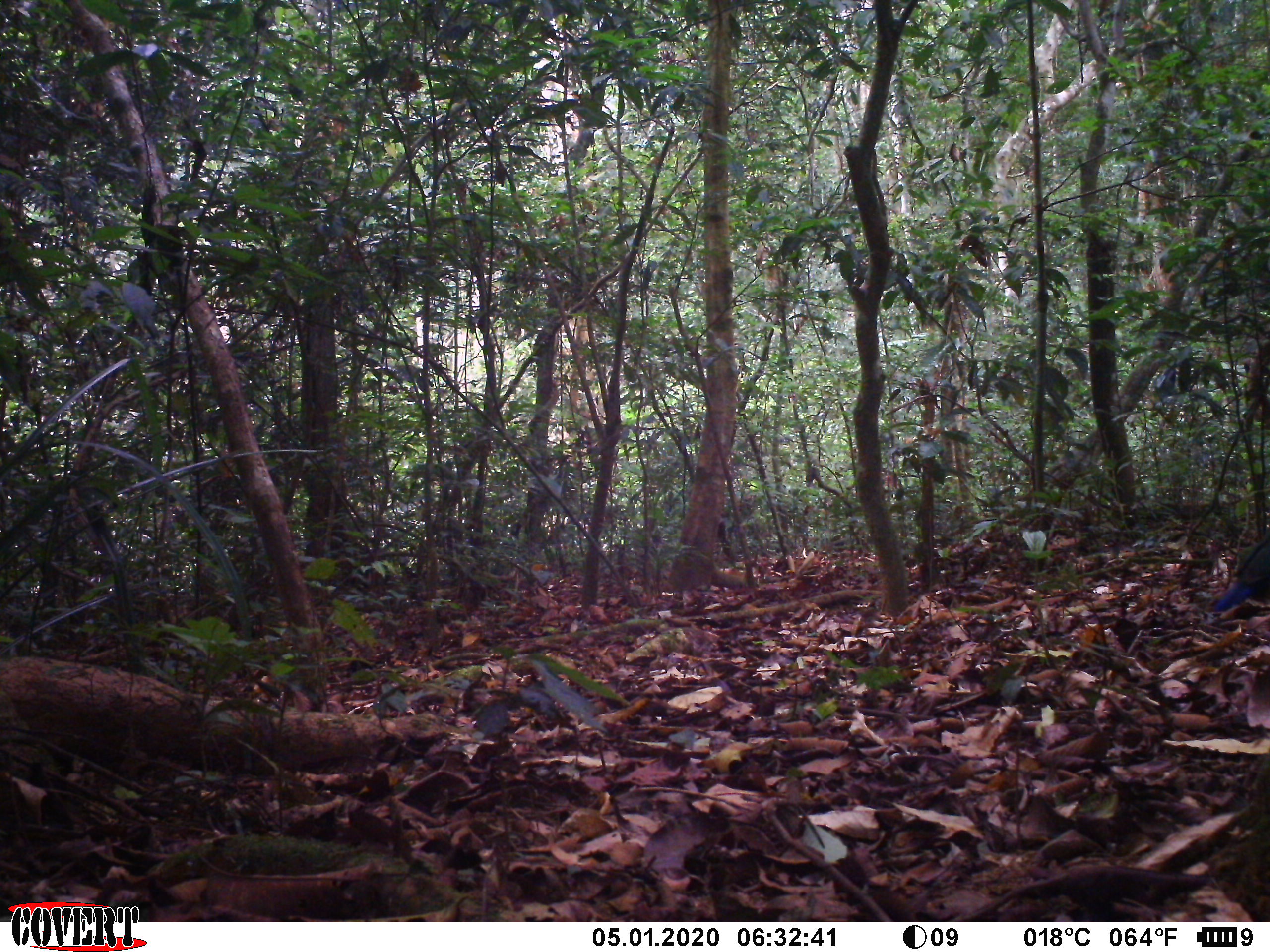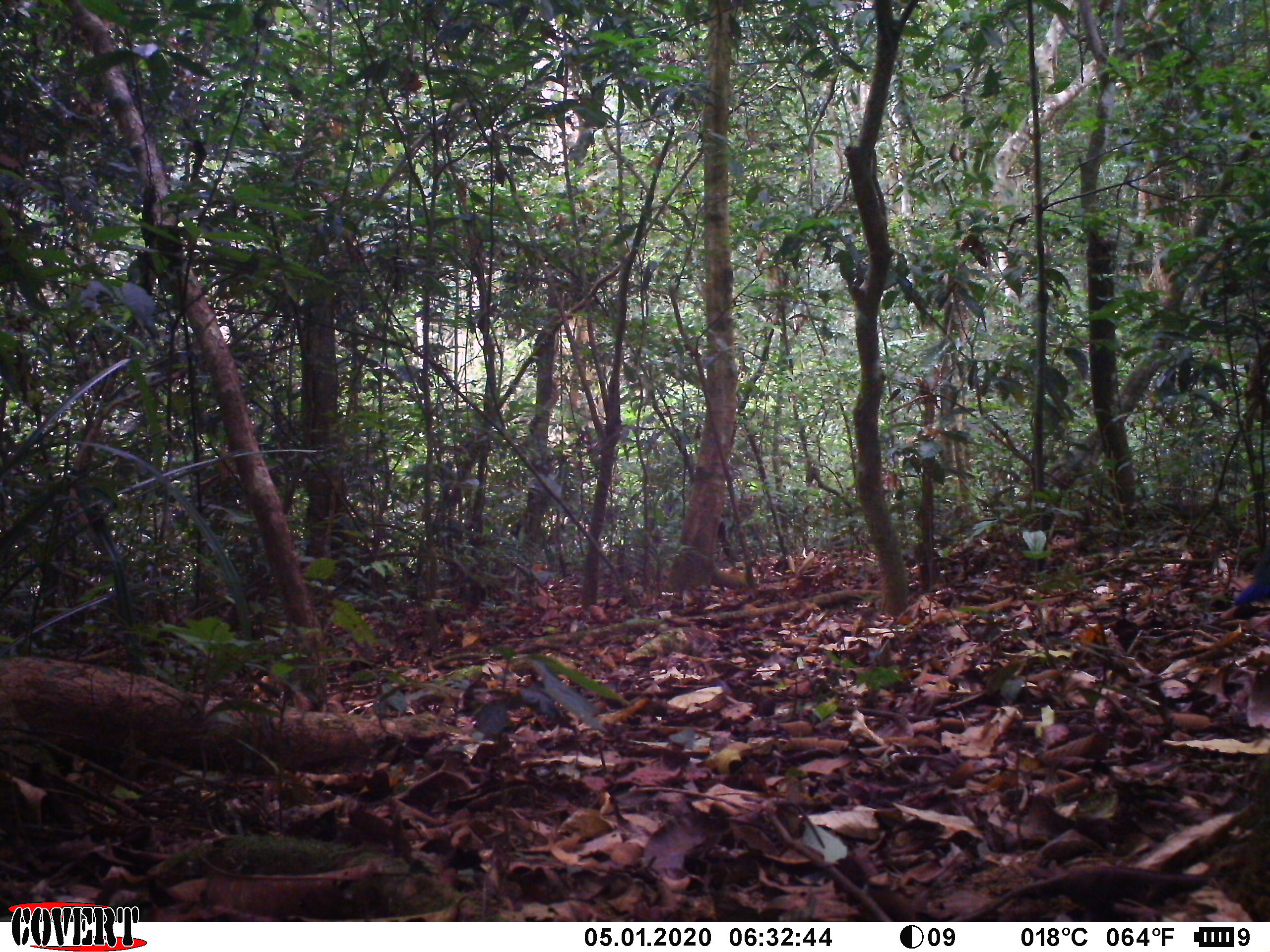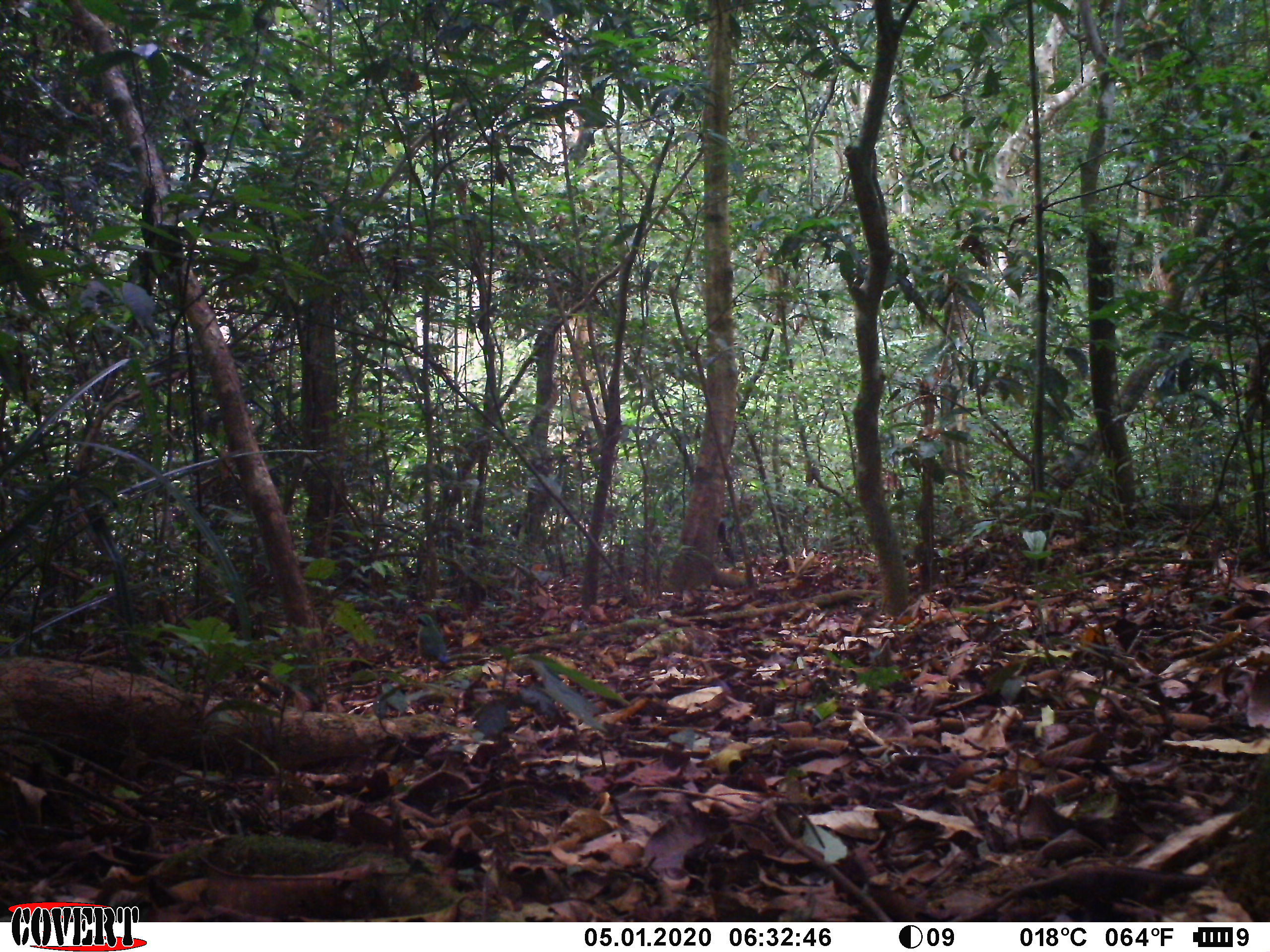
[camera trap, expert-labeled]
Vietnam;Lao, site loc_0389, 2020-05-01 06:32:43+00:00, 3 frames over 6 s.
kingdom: Animalia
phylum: Chordata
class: Aves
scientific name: Aves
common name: bird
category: unidentified bird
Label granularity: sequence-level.